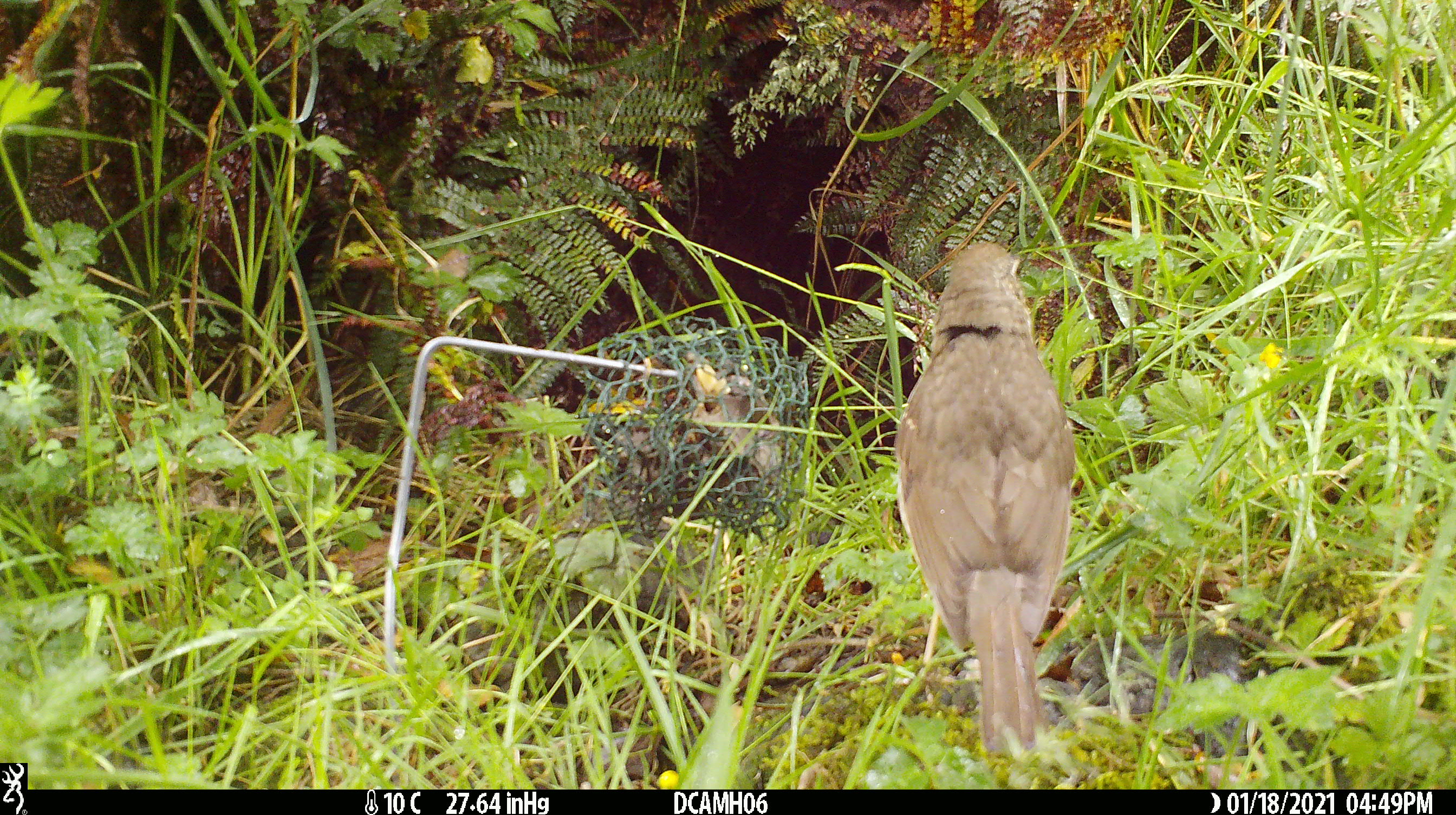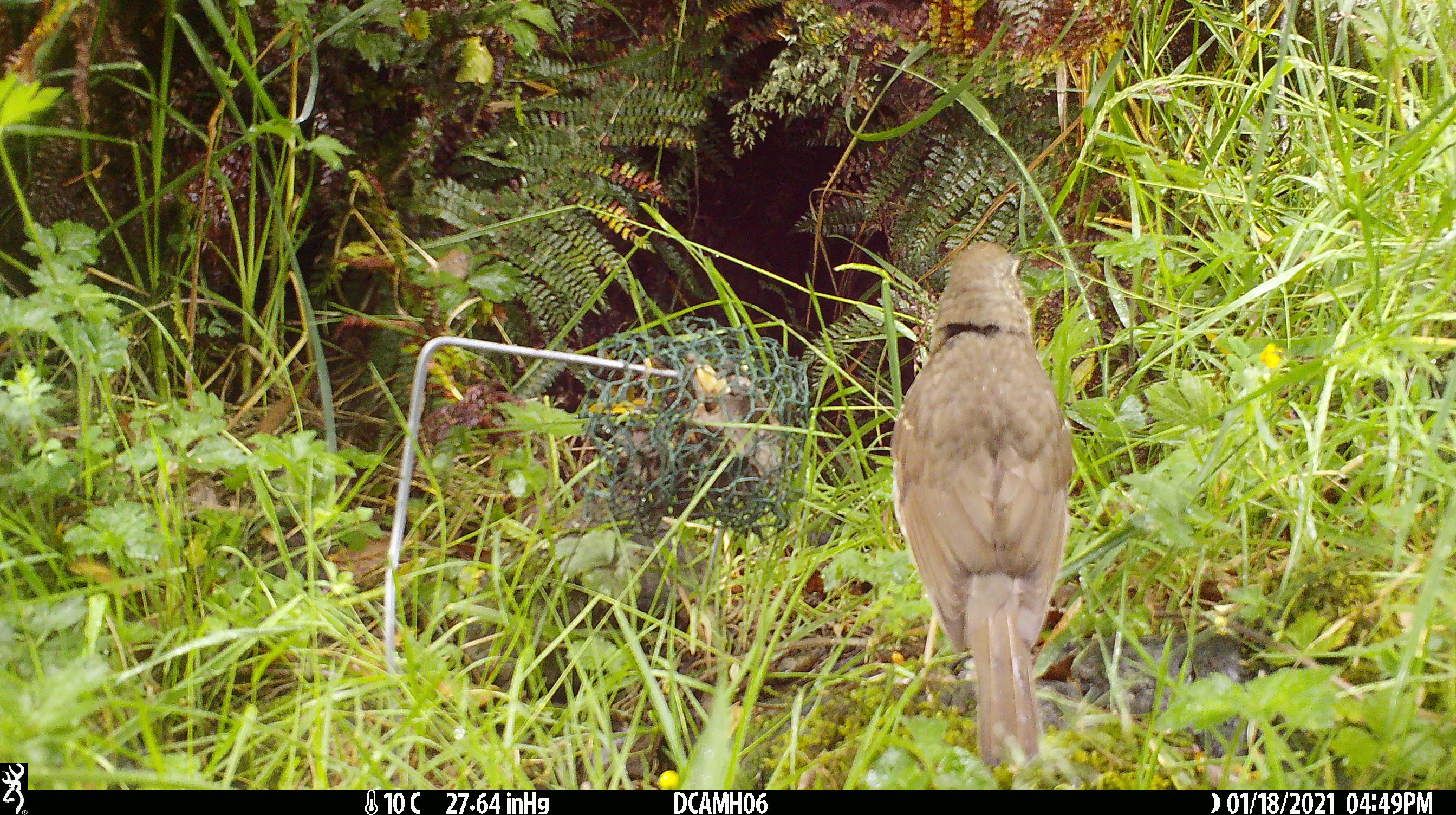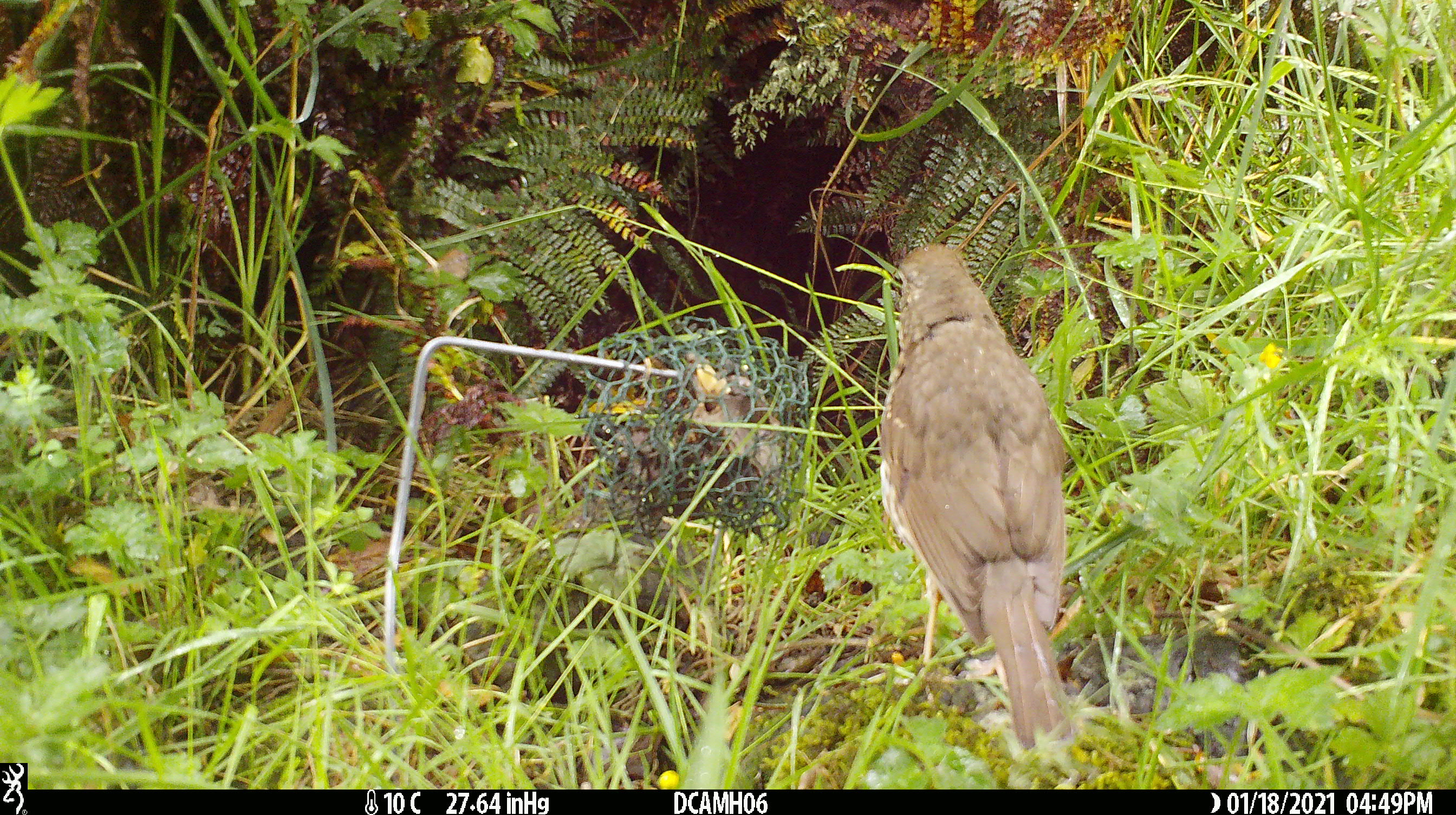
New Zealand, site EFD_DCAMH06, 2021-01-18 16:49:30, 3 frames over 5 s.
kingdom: Animalia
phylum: Chordata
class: Aves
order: Passeriformes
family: Turdidae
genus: Turdus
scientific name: Turdus philomelos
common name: song thrush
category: thrush